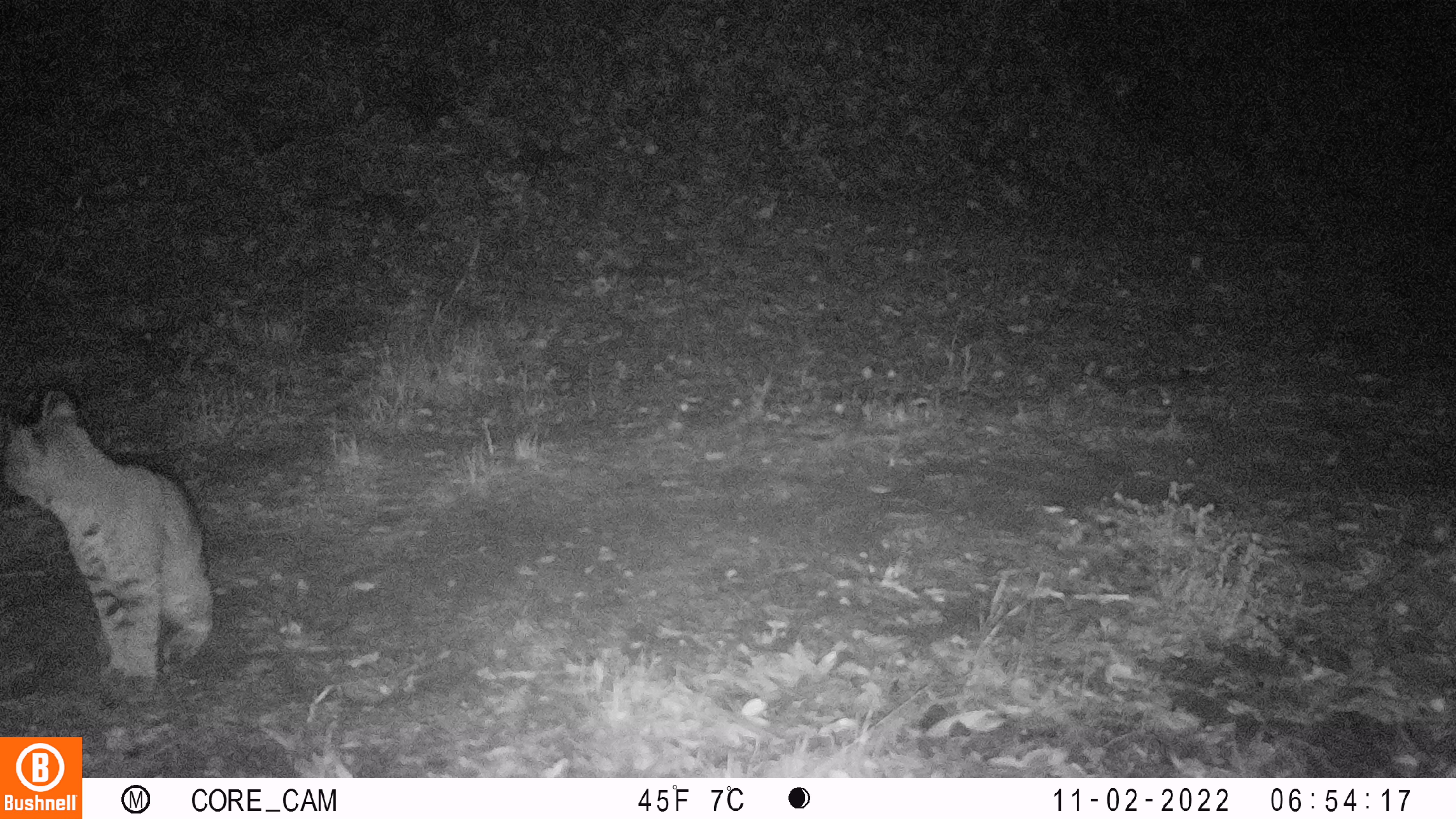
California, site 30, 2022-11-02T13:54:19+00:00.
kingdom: Animalia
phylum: Chordata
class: Mammalia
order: Carnivora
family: Felidae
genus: Lynx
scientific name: Lynx rufus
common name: bobcat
Bobcat (Lynx rufus).